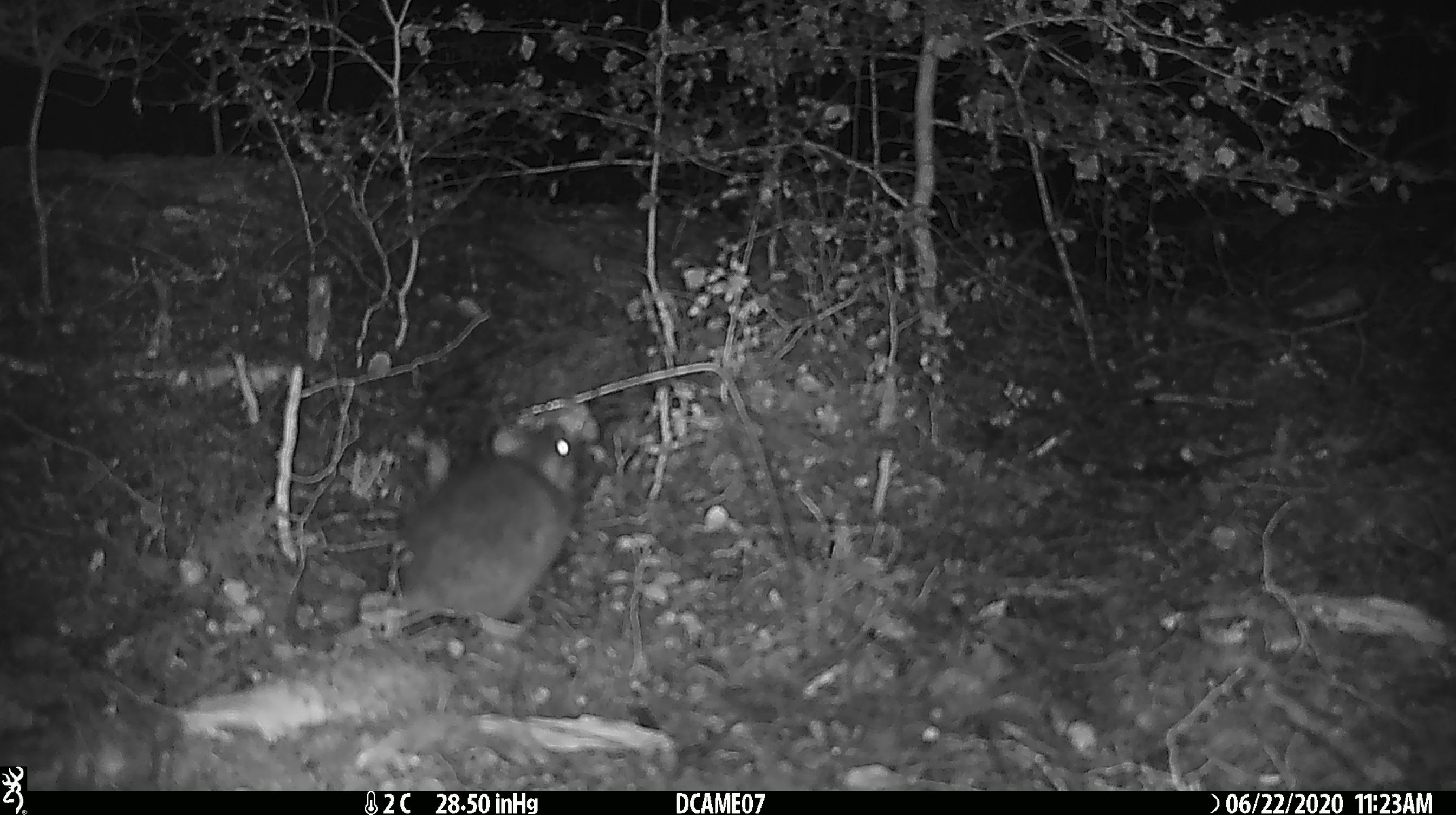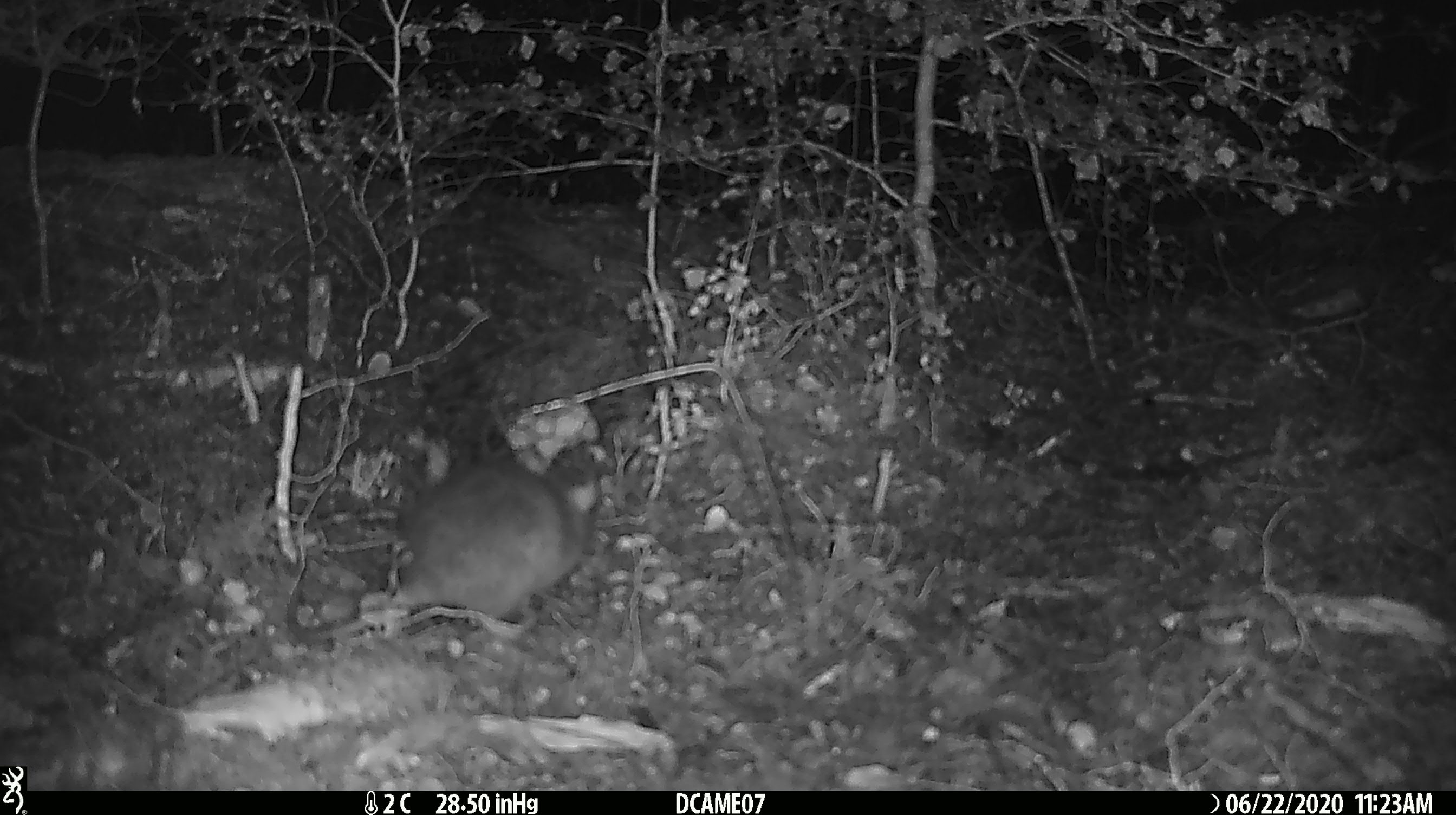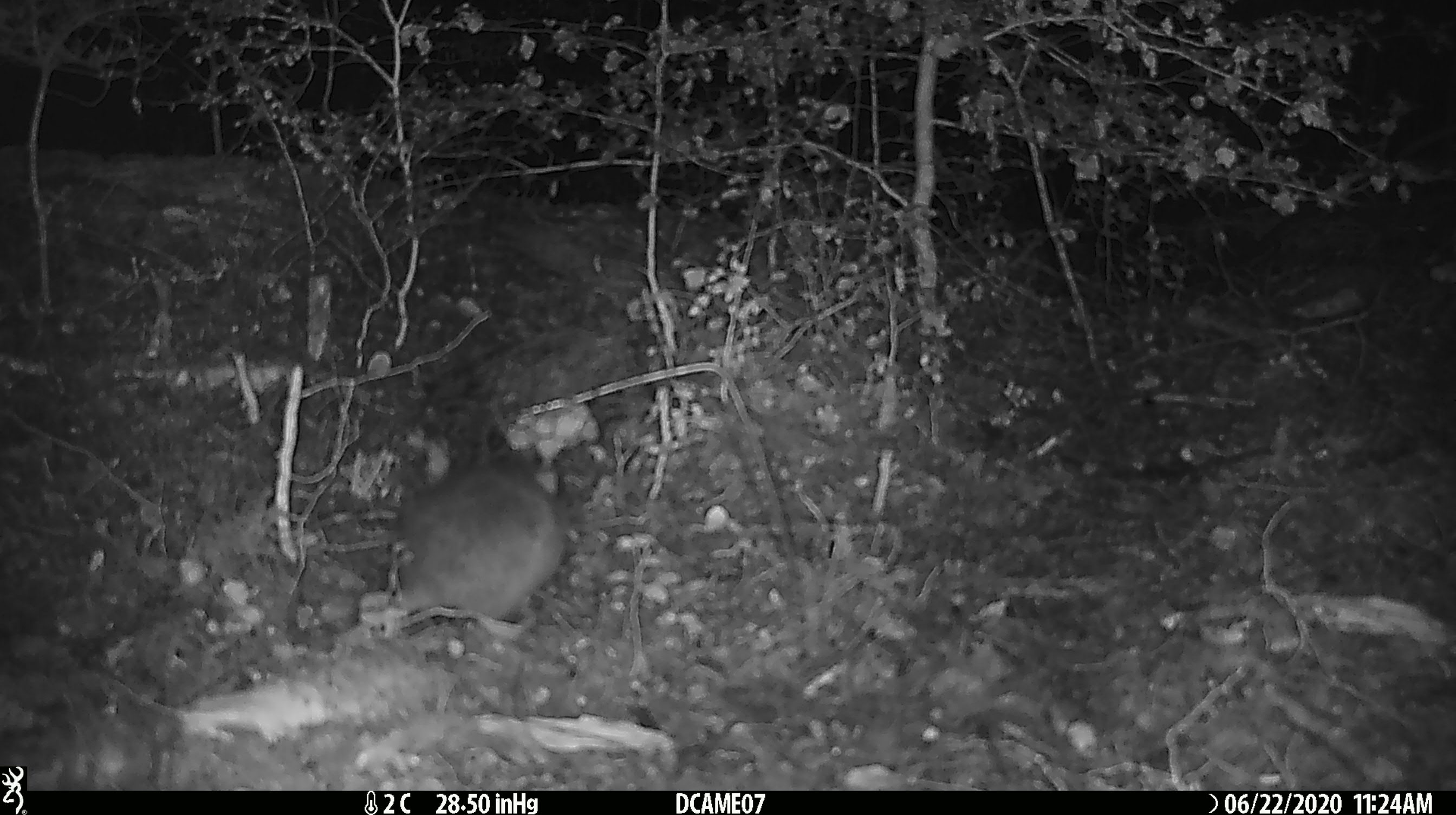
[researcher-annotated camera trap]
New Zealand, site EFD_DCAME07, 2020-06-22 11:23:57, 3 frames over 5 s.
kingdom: Animalia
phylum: Chordata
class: Mammalia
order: Rodentia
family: Muridae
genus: Rattus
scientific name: Rattus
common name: rat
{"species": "rat (Rattus)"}